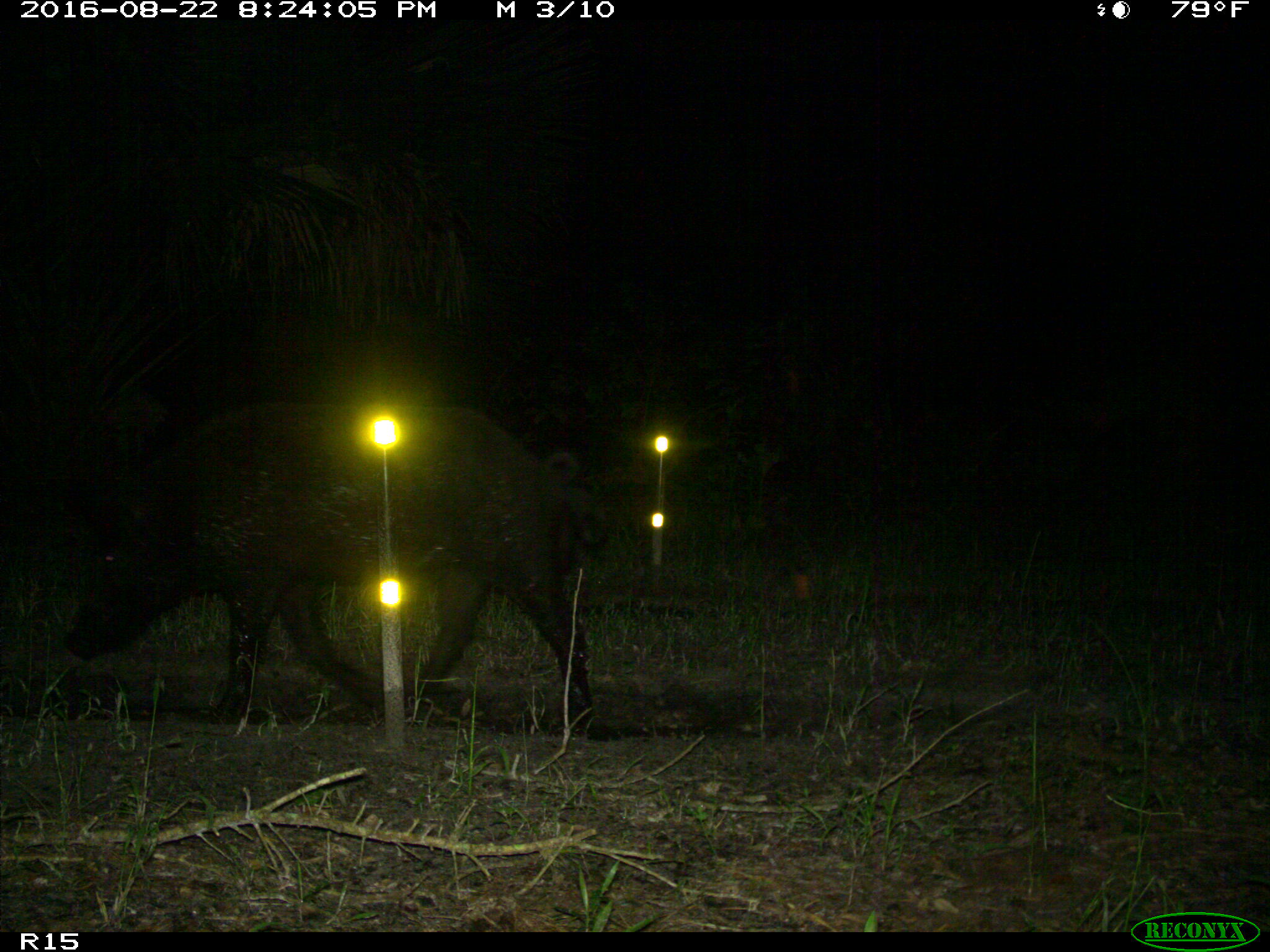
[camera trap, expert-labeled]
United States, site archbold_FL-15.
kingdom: Animalia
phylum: Chordata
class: Mammalia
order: Artiodactyla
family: Suidae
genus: Sus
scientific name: Sus scrofa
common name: wild boar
Sus scrofa (wild boar).